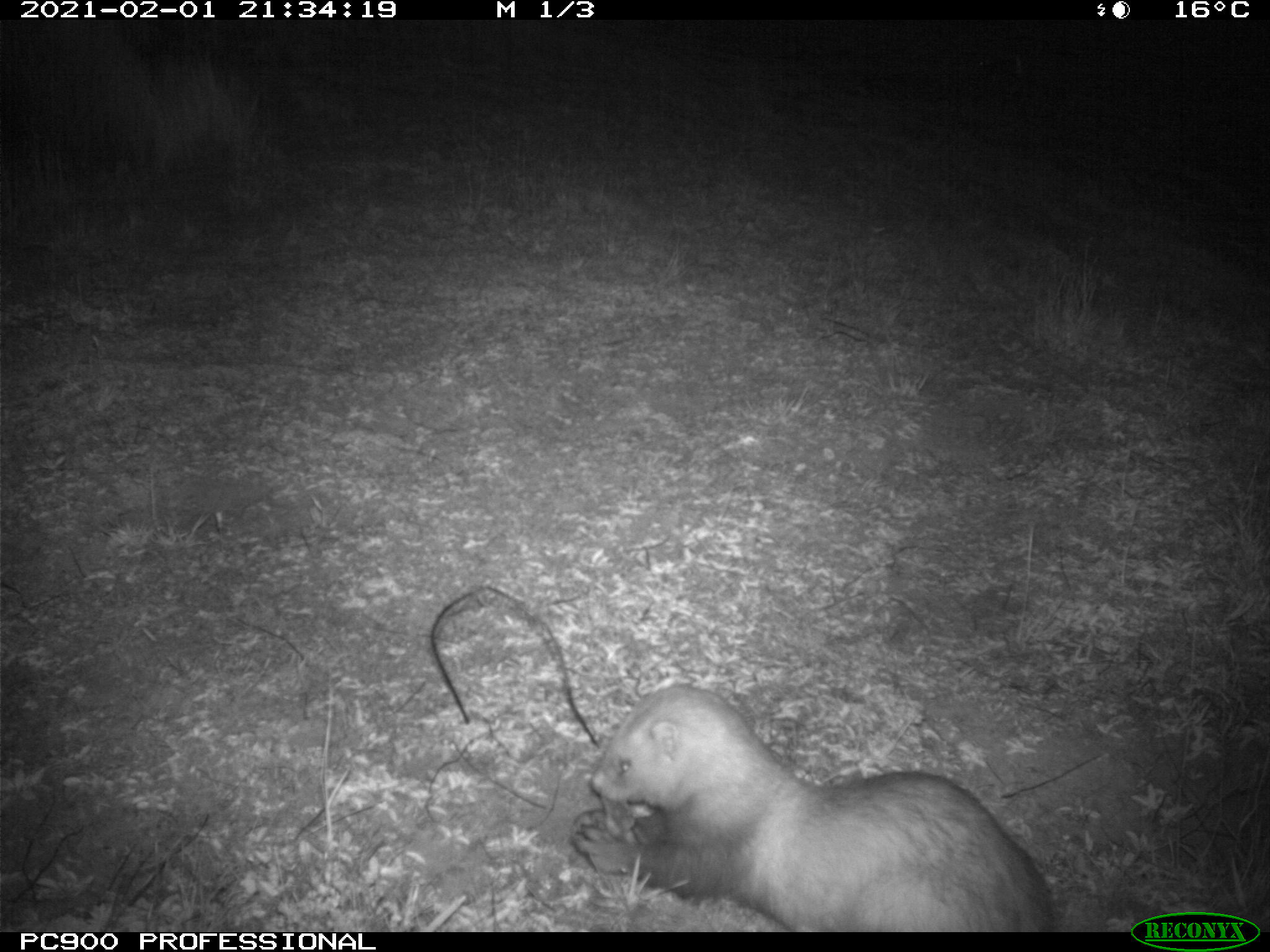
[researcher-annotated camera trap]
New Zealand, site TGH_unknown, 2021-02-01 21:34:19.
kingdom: Animalia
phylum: Chordata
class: Mammalia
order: Carnivora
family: Mustelidae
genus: Mustela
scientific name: Mustela furo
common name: ferret